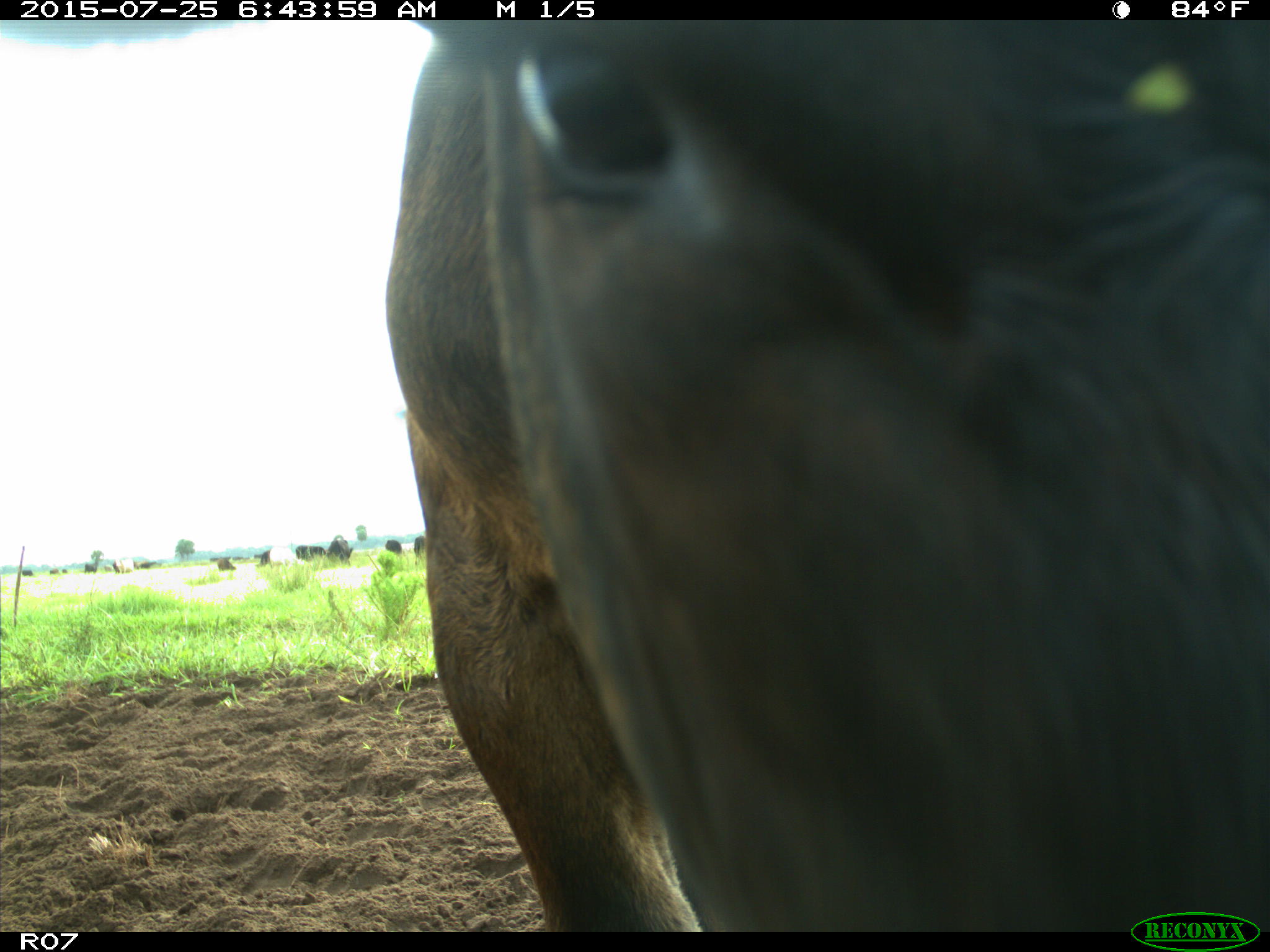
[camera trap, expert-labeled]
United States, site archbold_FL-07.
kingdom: Animalia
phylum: Chordata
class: Mammalia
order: Artiodactyla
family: Bovidae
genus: Bos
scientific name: Bos taurus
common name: domestic cow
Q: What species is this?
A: Bos taurus (domestic cow).